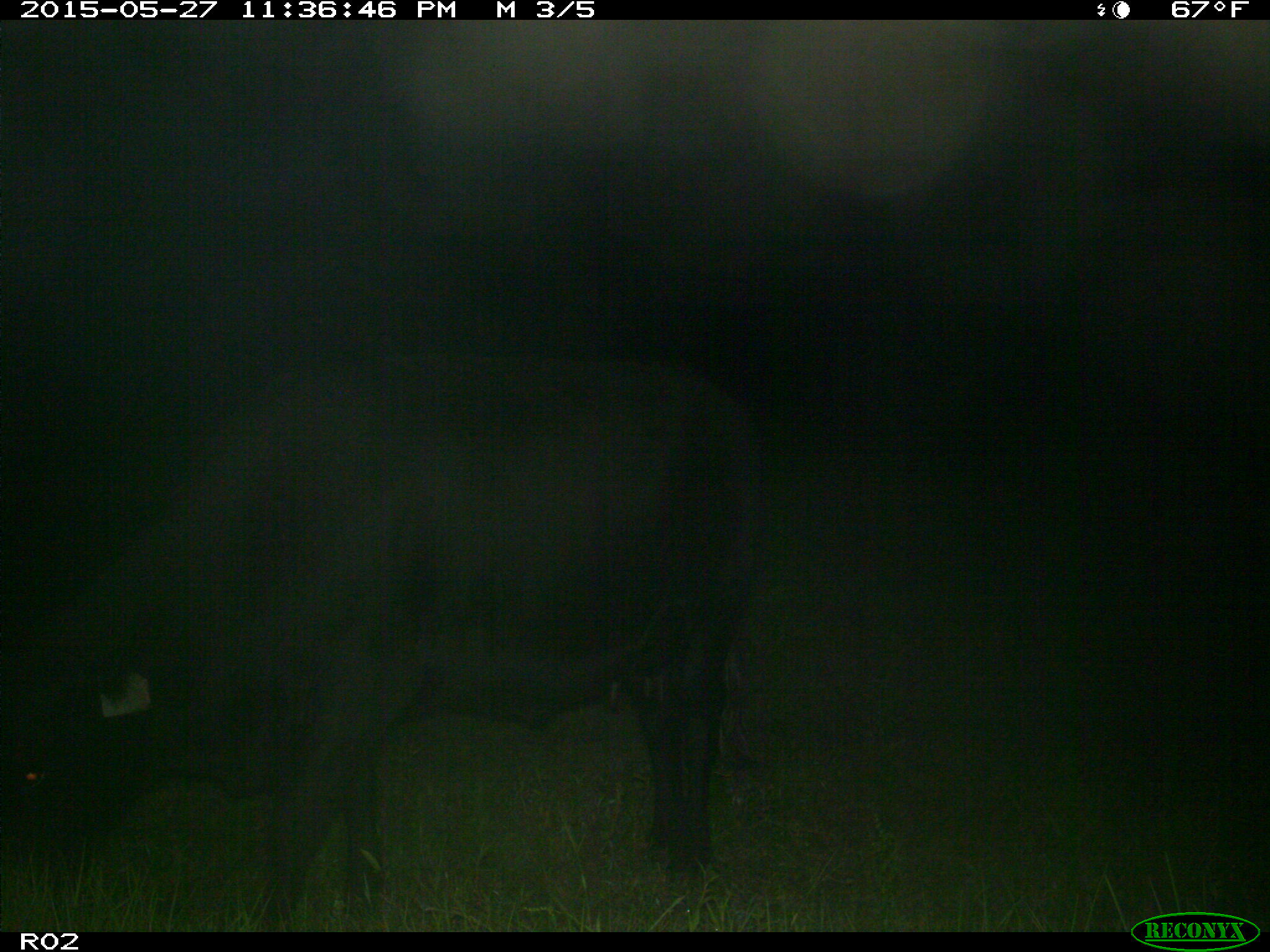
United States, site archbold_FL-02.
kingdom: Animalia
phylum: Chordata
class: Mammalia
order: Artiodactyla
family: Bovidae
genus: Bos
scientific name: Bos taurus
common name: domestic cow